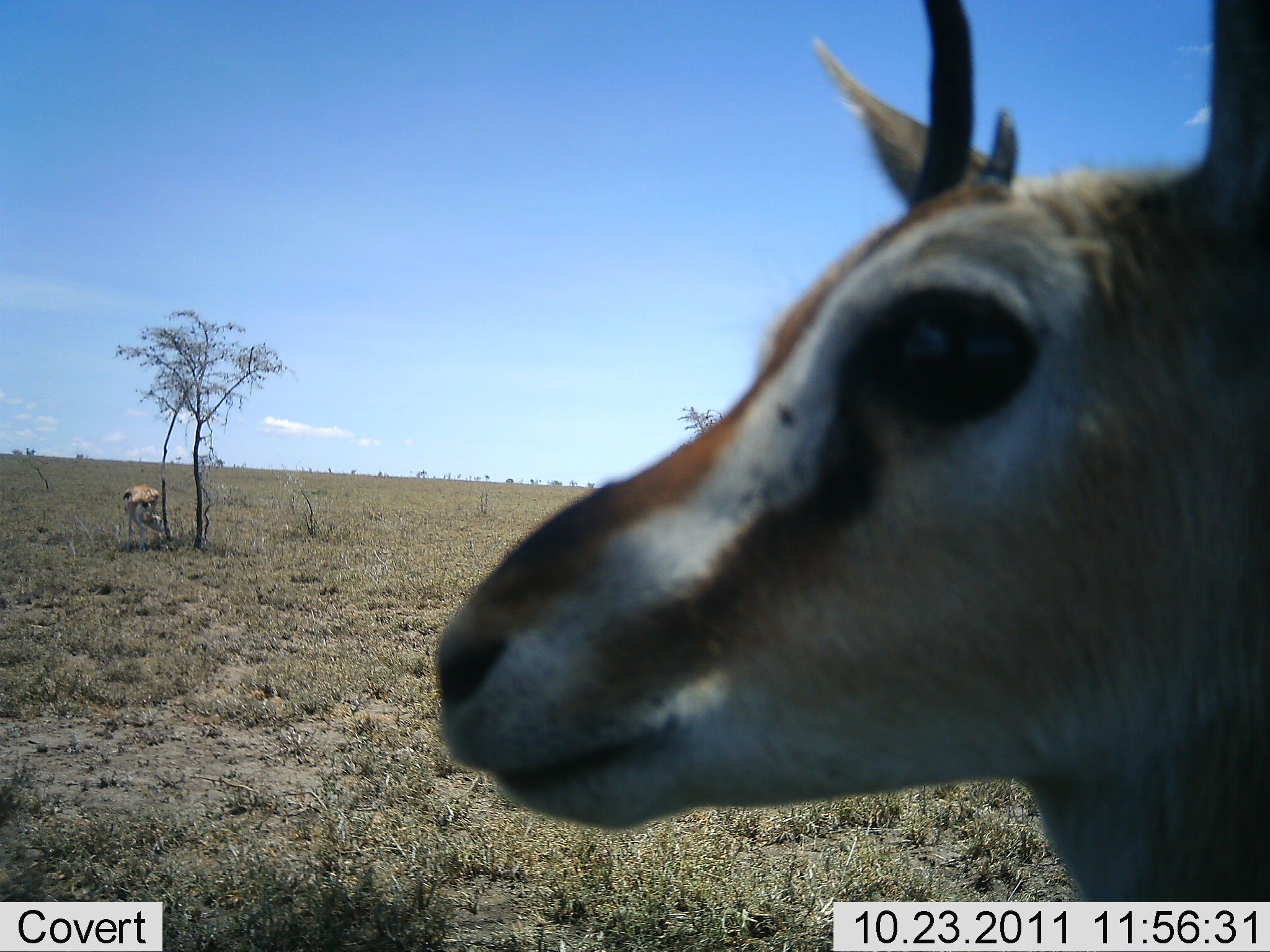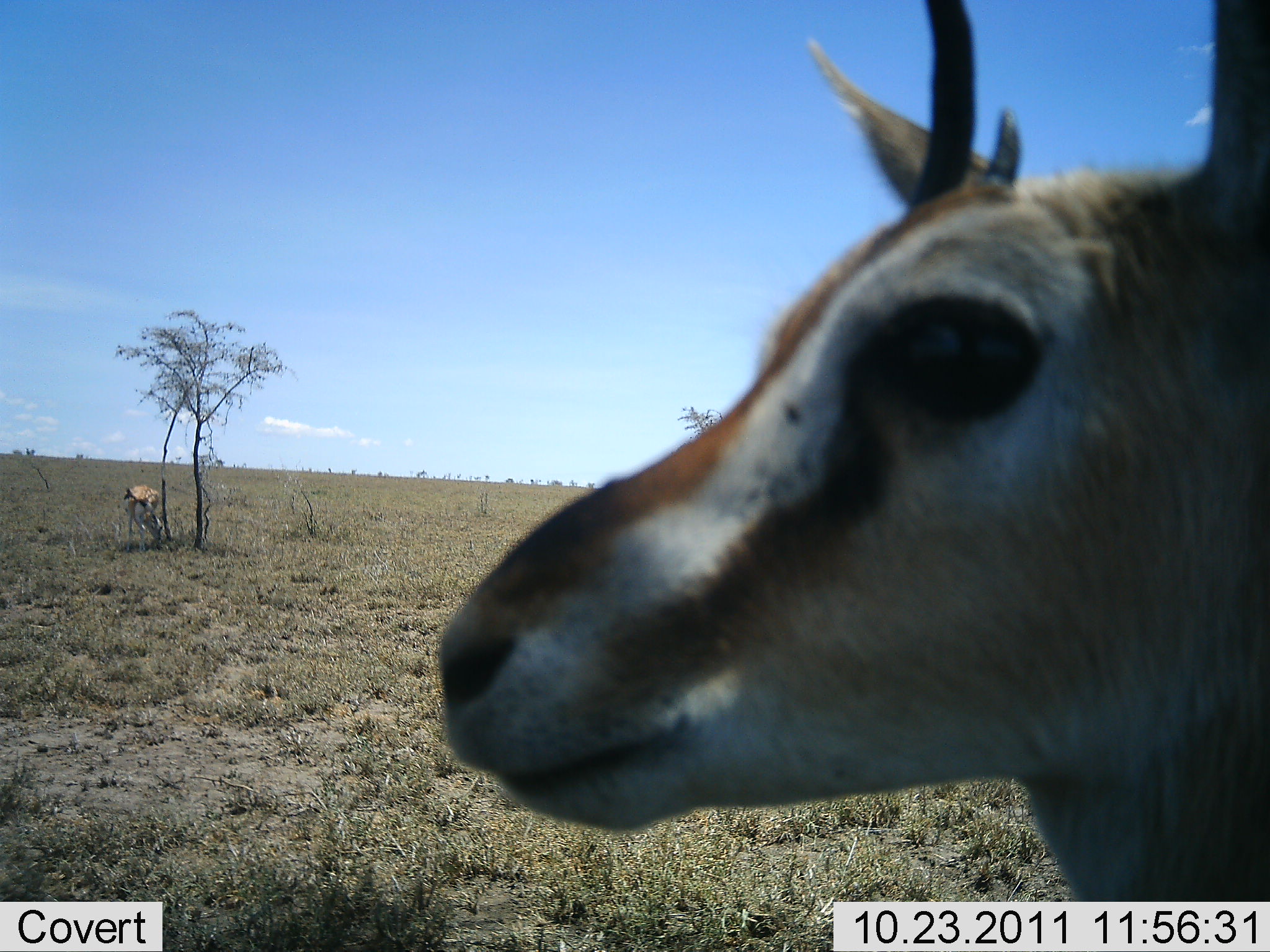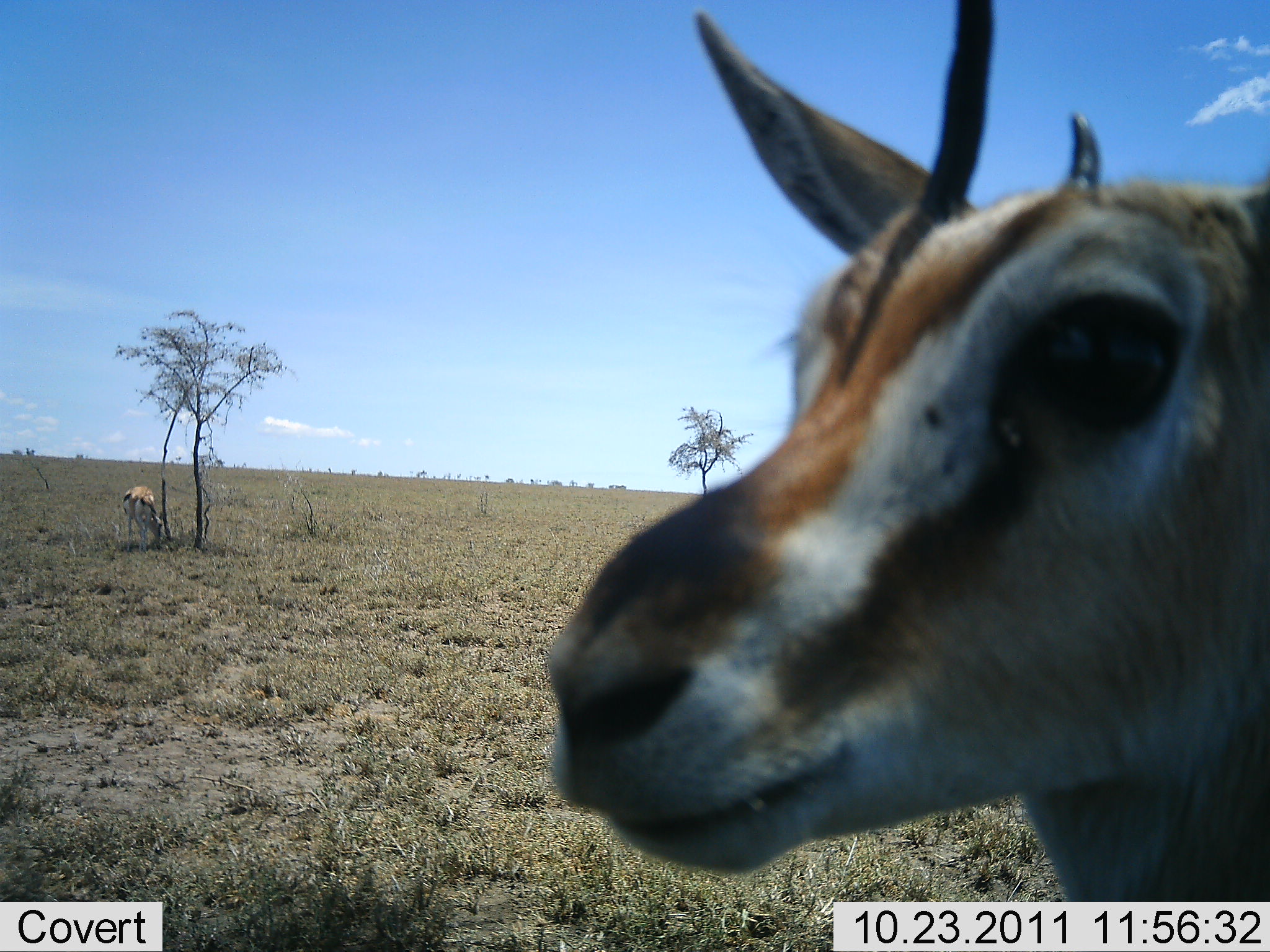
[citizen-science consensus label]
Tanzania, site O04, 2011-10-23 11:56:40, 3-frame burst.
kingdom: Animalia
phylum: Chordata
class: Mammalia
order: Artiodactyla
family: Bovidae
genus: Eudorcas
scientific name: Eudorcas thomsonii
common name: thomson's gazelle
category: gazellethomsons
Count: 2.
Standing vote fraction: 91%.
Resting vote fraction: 0%.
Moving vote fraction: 0%.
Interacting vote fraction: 9%.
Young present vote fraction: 9%.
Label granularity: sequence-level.